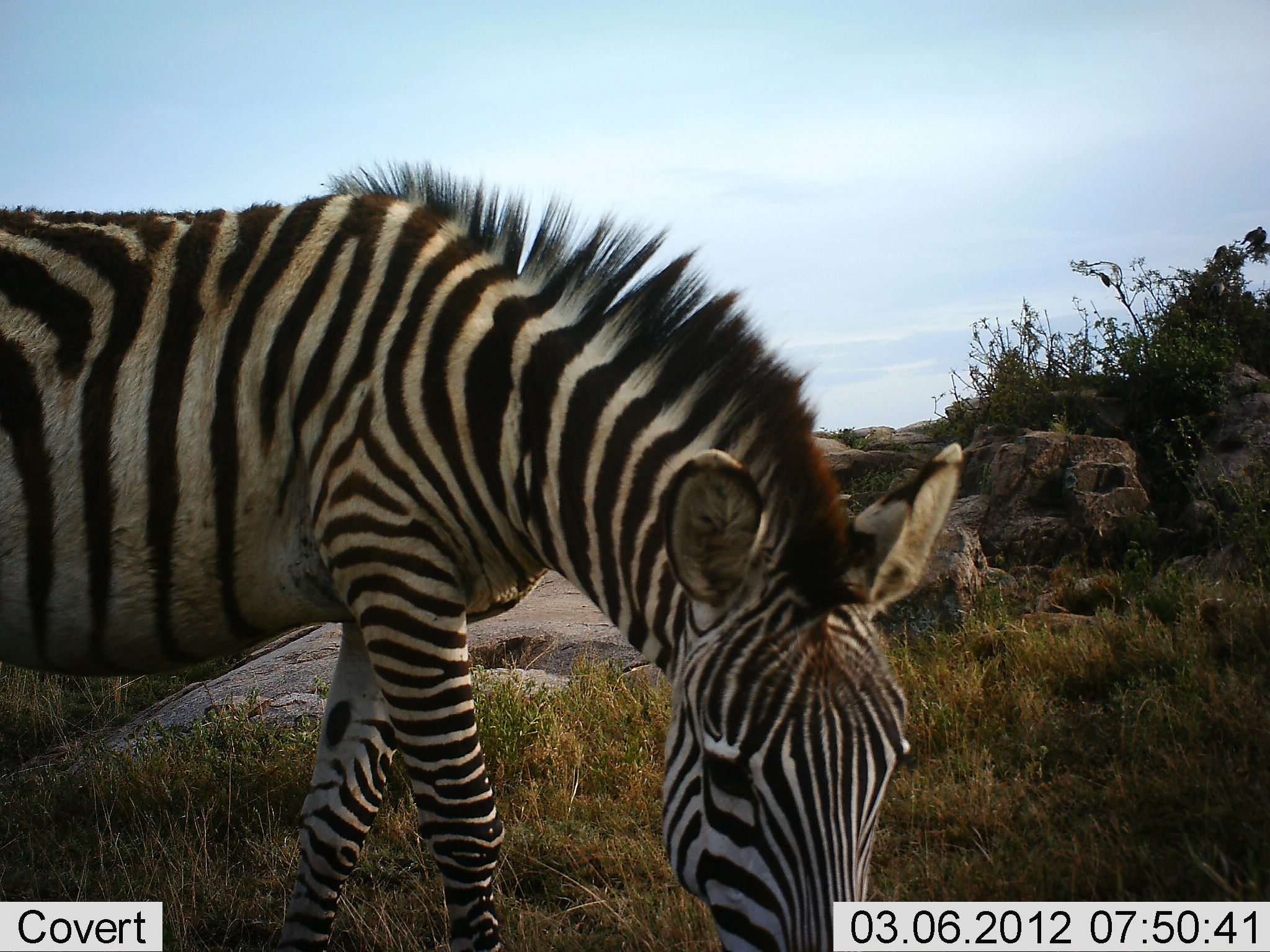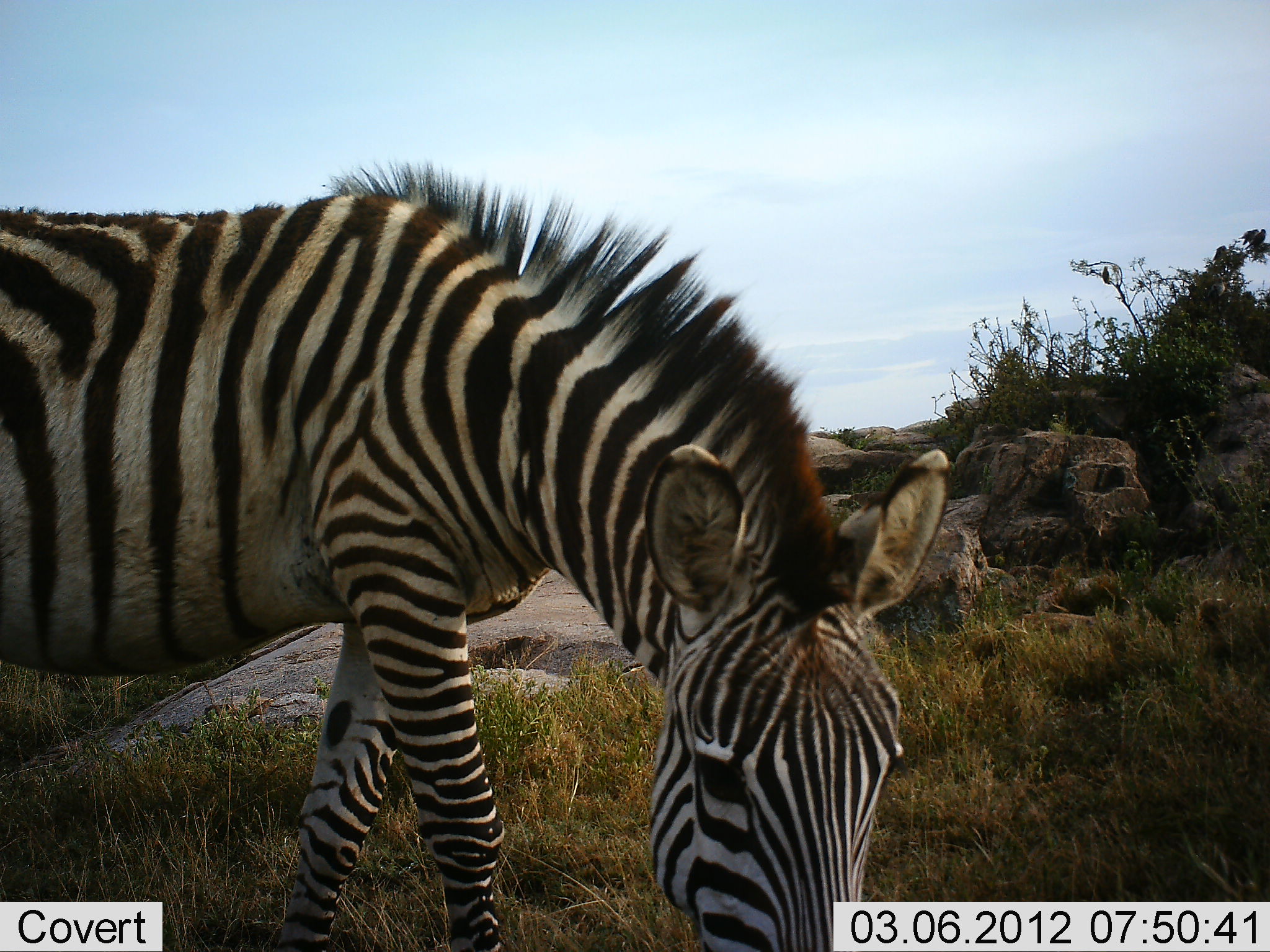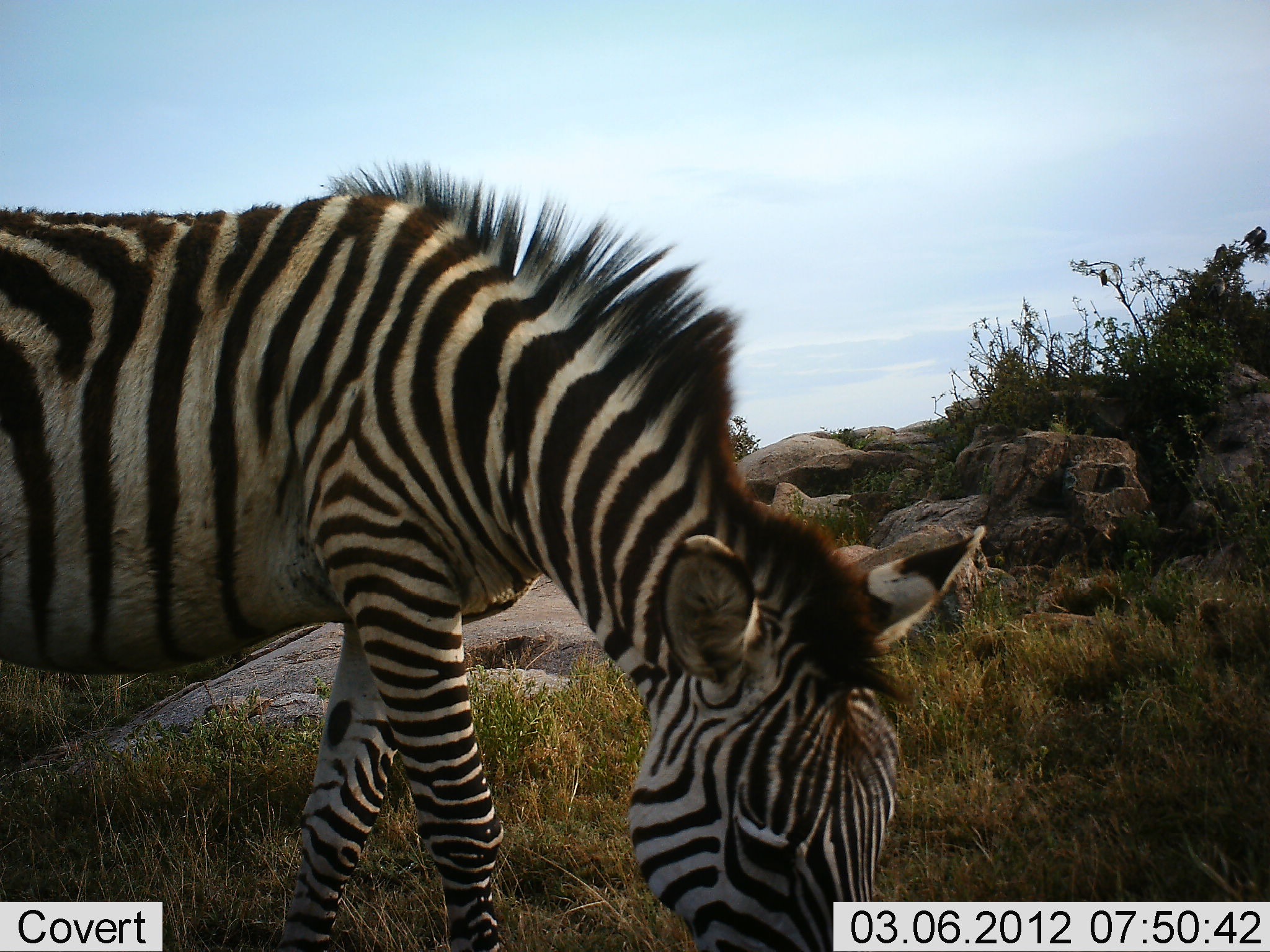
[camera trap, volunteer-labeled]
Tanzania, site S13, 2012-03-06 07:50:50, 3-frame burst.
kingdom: Animalia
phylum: Chordata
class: Mammalia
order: Perissodactyla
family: Equidae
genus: Equus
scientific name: Equus quagga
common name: plains zebra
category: zebra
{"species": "zebra (plains zebra) (Equus quagga)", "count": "1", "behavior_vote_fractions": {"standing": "33%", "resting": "0%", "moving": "0%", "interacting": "3%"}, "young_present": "0%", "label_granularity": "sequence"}